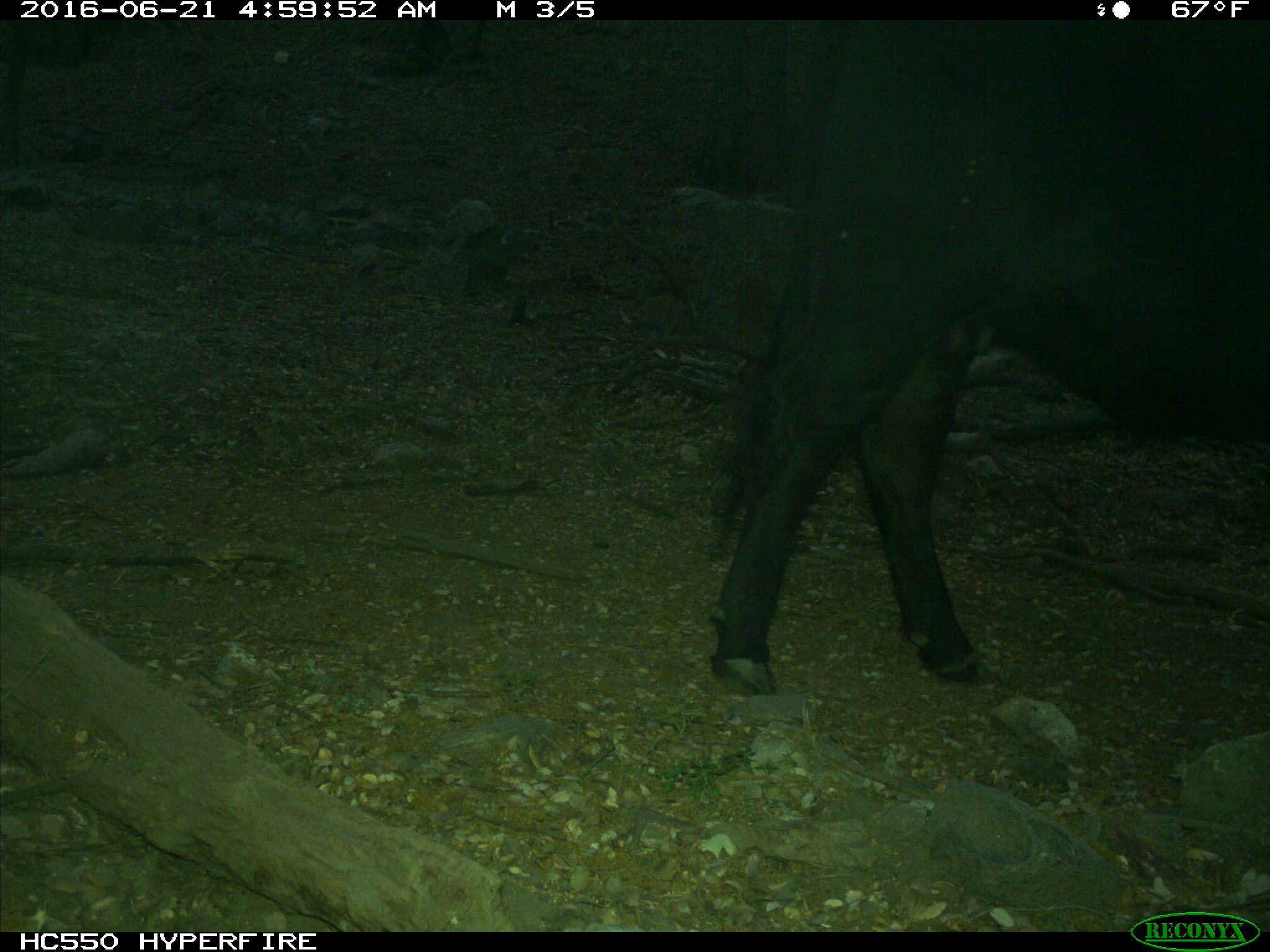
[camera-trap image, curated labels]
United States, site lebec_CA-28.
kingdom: Animalia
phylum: Chordata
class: Mammalia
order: Artiodactyla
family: Bovidae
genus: Bos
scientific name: Bos taurus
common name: domestic cow